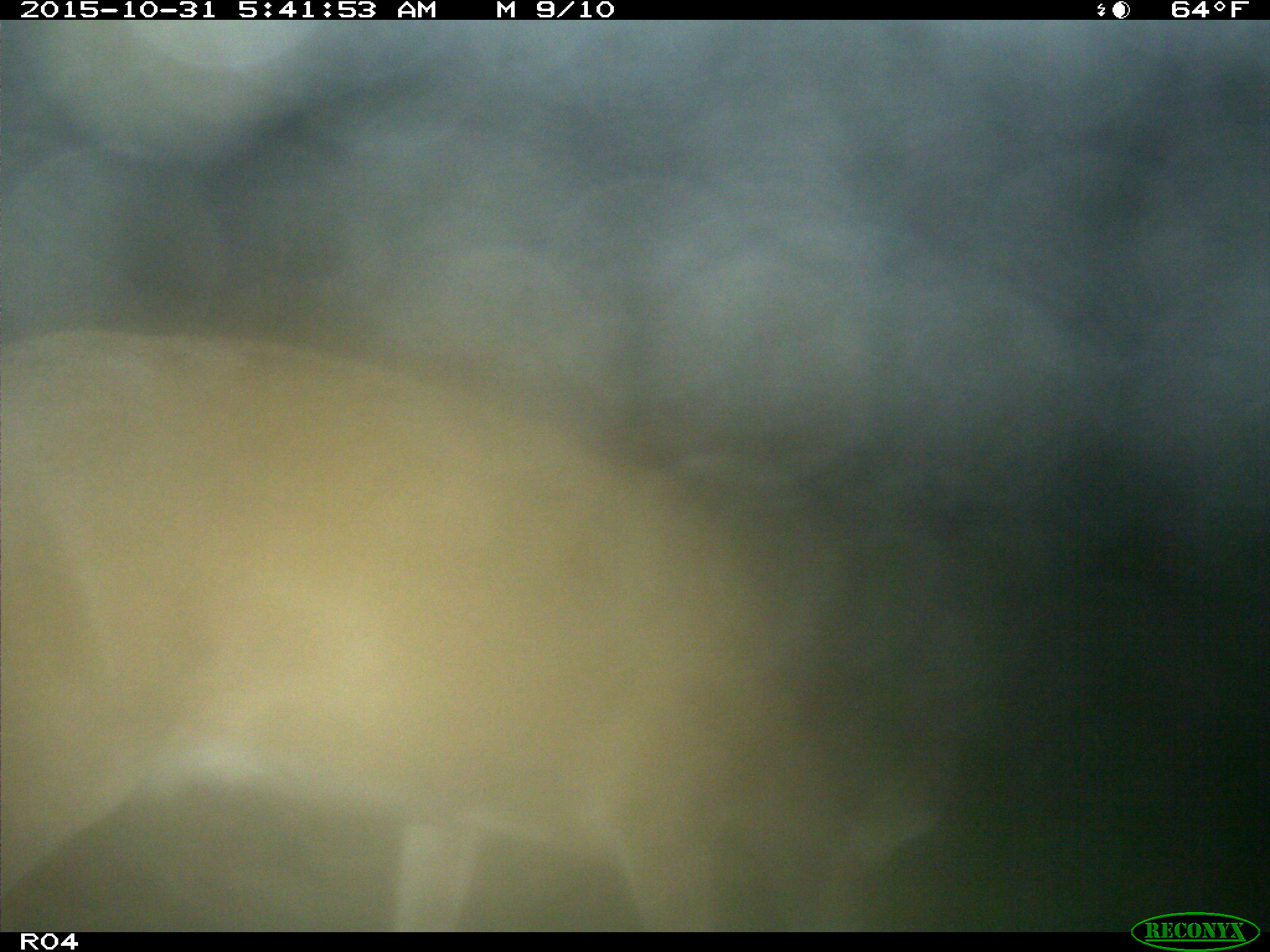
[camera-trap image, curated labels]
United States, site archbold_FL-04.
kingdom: Animalia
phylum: Chordata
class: Mammalia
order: Artiodactyla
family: Cervidae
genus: Odocoileus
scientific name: Odocoileus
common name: deer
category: unidentified deer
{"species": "unidentified deer (deer) (Odocoileus)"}